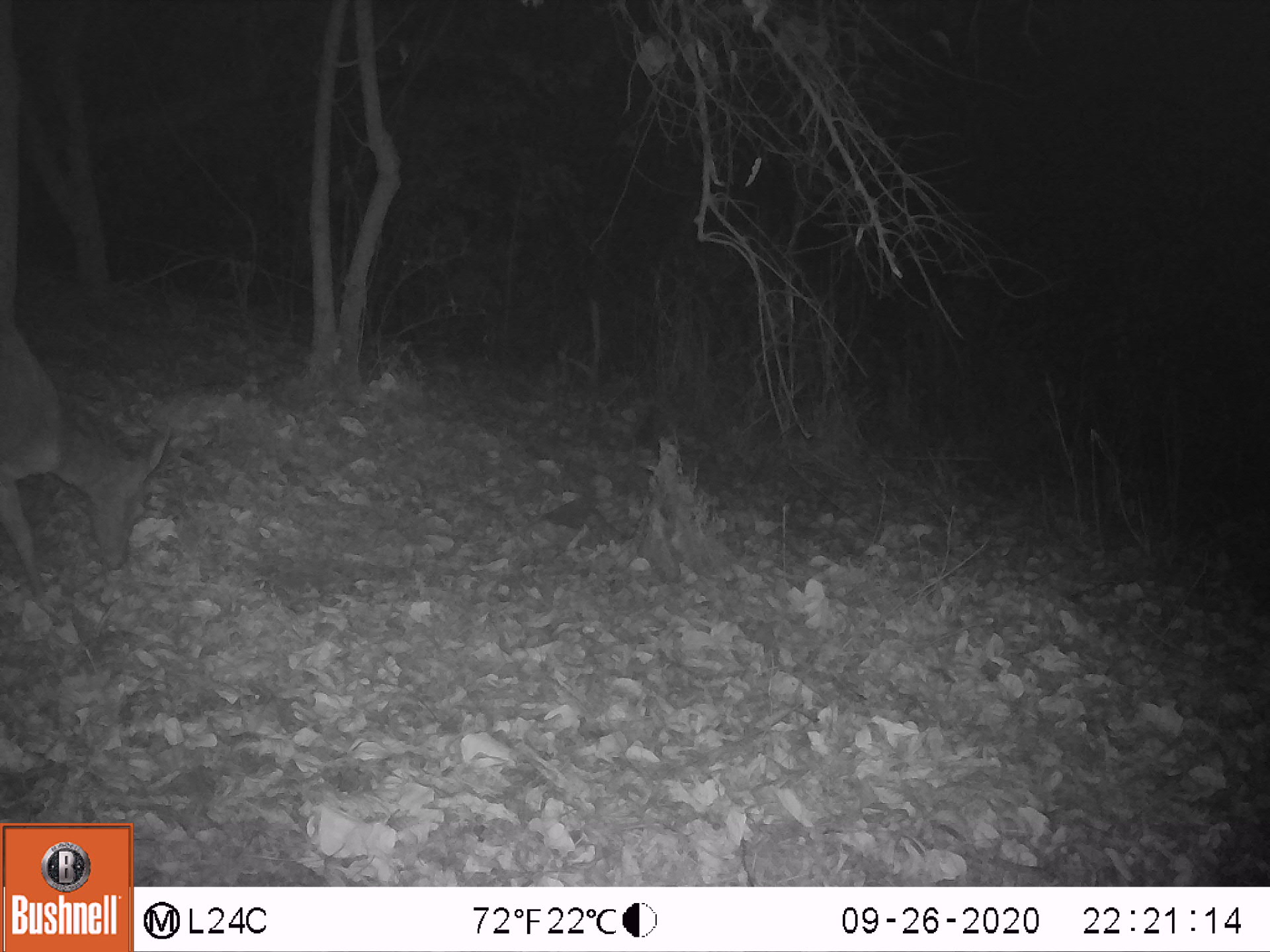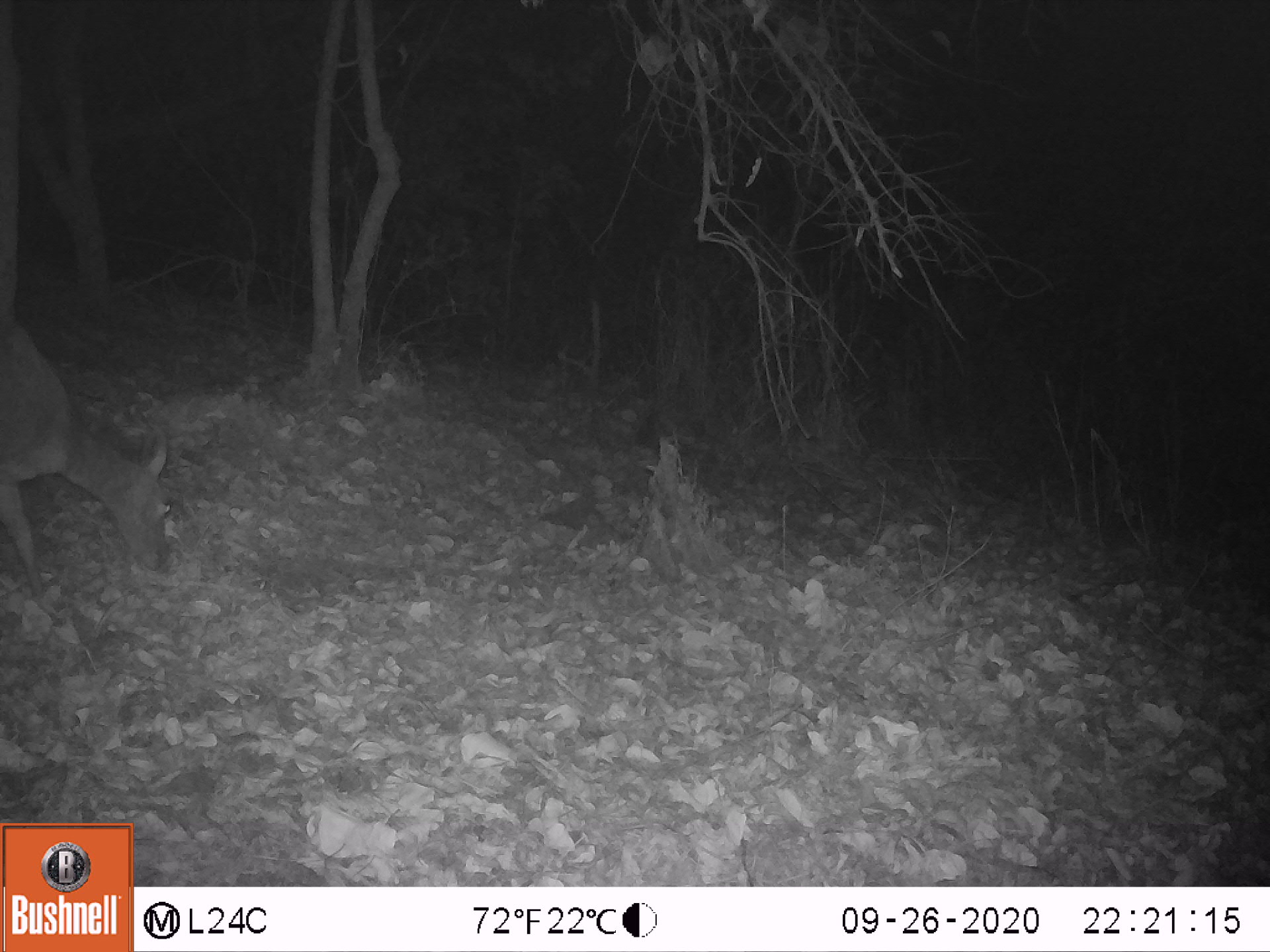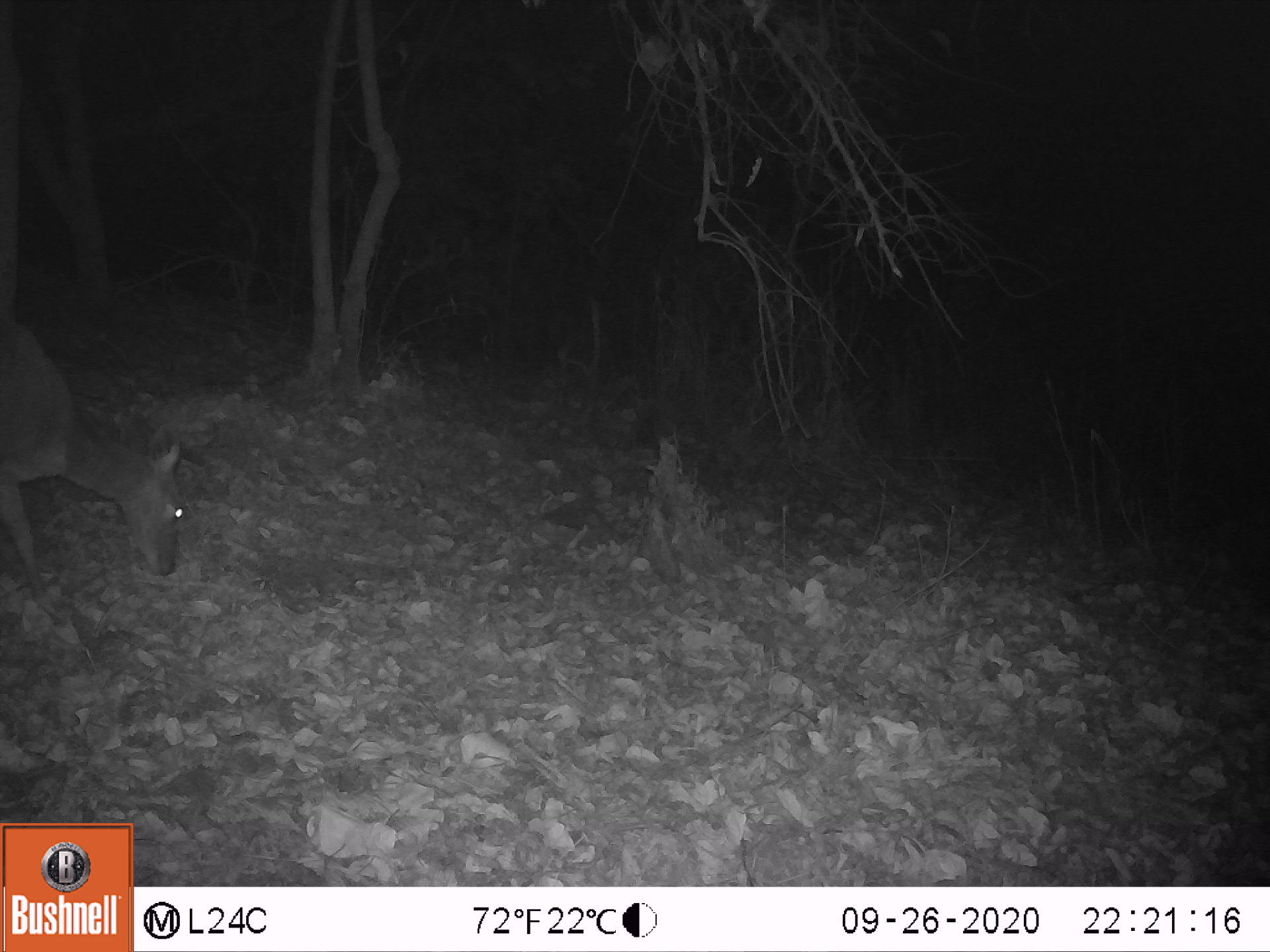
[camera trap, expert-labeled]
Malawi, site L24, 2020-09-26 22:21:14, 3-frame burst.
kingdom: Animalia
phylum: Chordata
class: Mammalia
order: Artiodactyla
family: Bovidae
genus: Tragelaphus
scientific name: Tragelaphus sylvaticus sylvaticus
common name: cape bushbuck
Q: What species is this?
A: Cape bushbuck (Tragelaphus sylvaticus sylvaticus).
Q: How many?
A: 1.